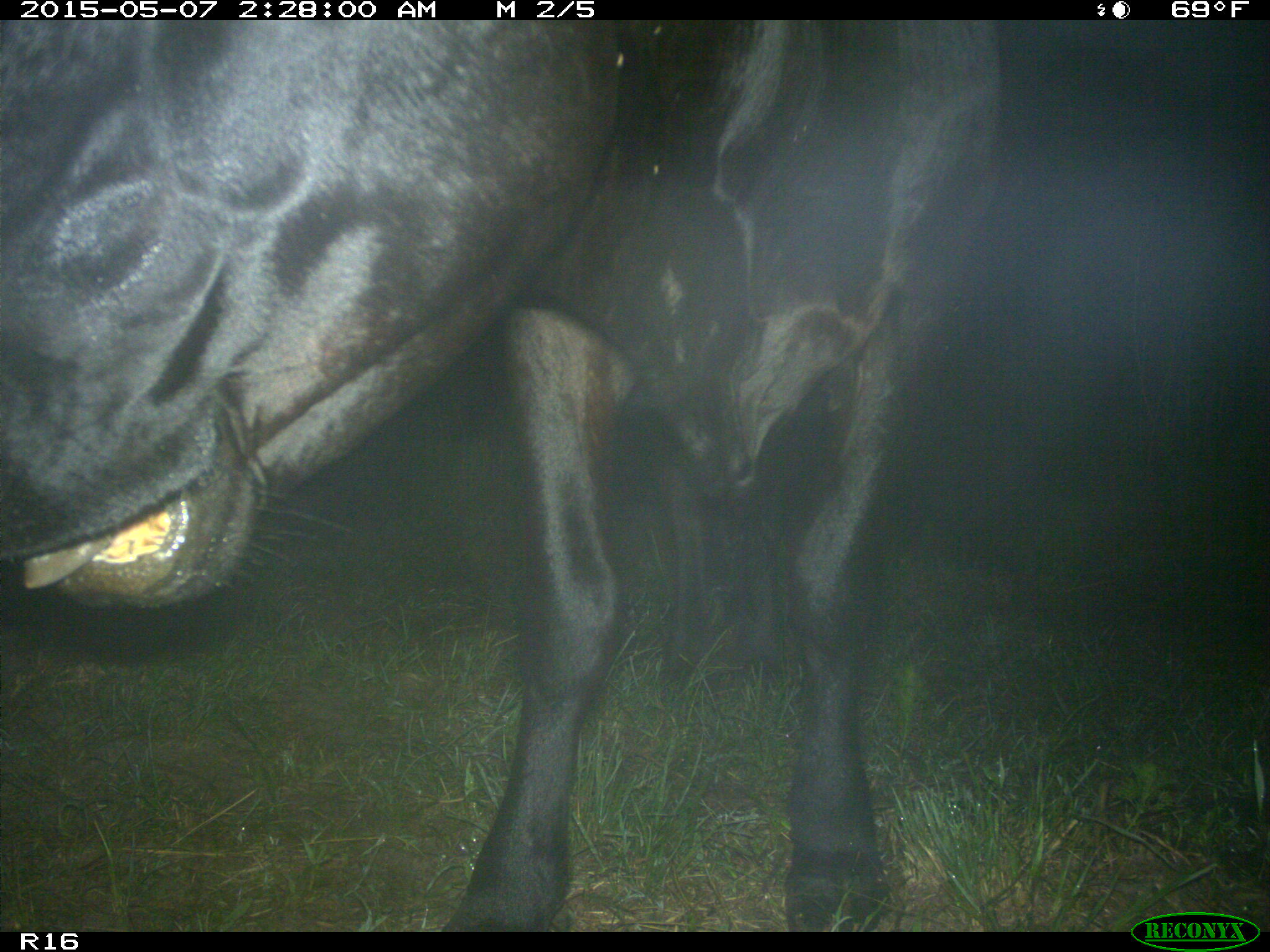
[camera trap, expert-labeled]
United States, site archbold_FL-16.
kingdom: Animalia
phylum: Chordata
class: Mammalia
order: Artiodactyla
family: Bovidae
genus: Bos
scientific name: Bos taurus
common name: domestic cow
Bos taurus (domestic cow).